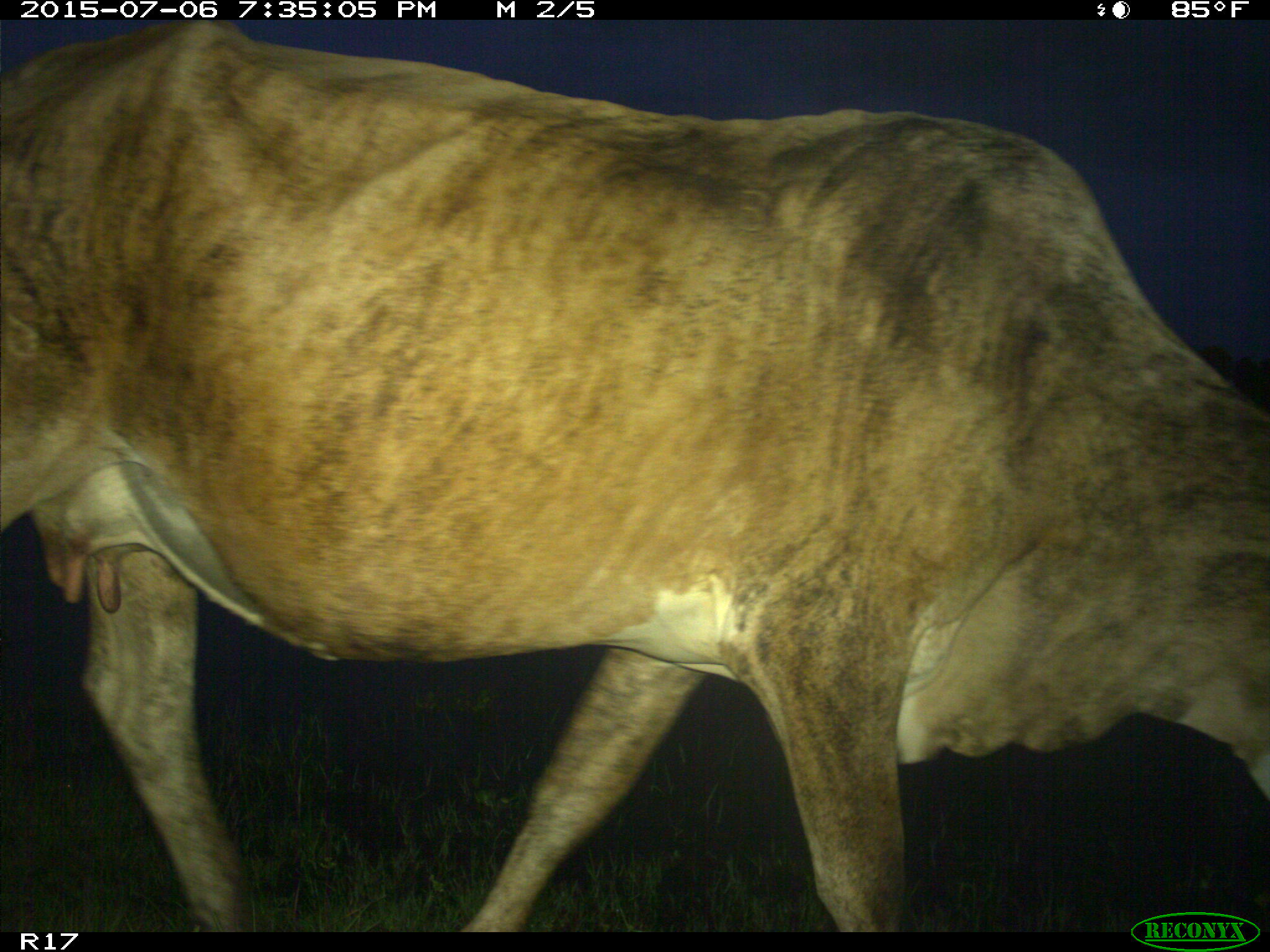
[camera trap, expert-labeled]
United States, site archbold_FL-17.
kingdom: Animalia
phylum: Chordata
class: Mammalia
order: Artiodactyla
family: Bovidae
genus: Bos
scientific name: Bos taurus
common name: domestic cow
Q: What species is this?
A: Bos taurus (domestic cow).